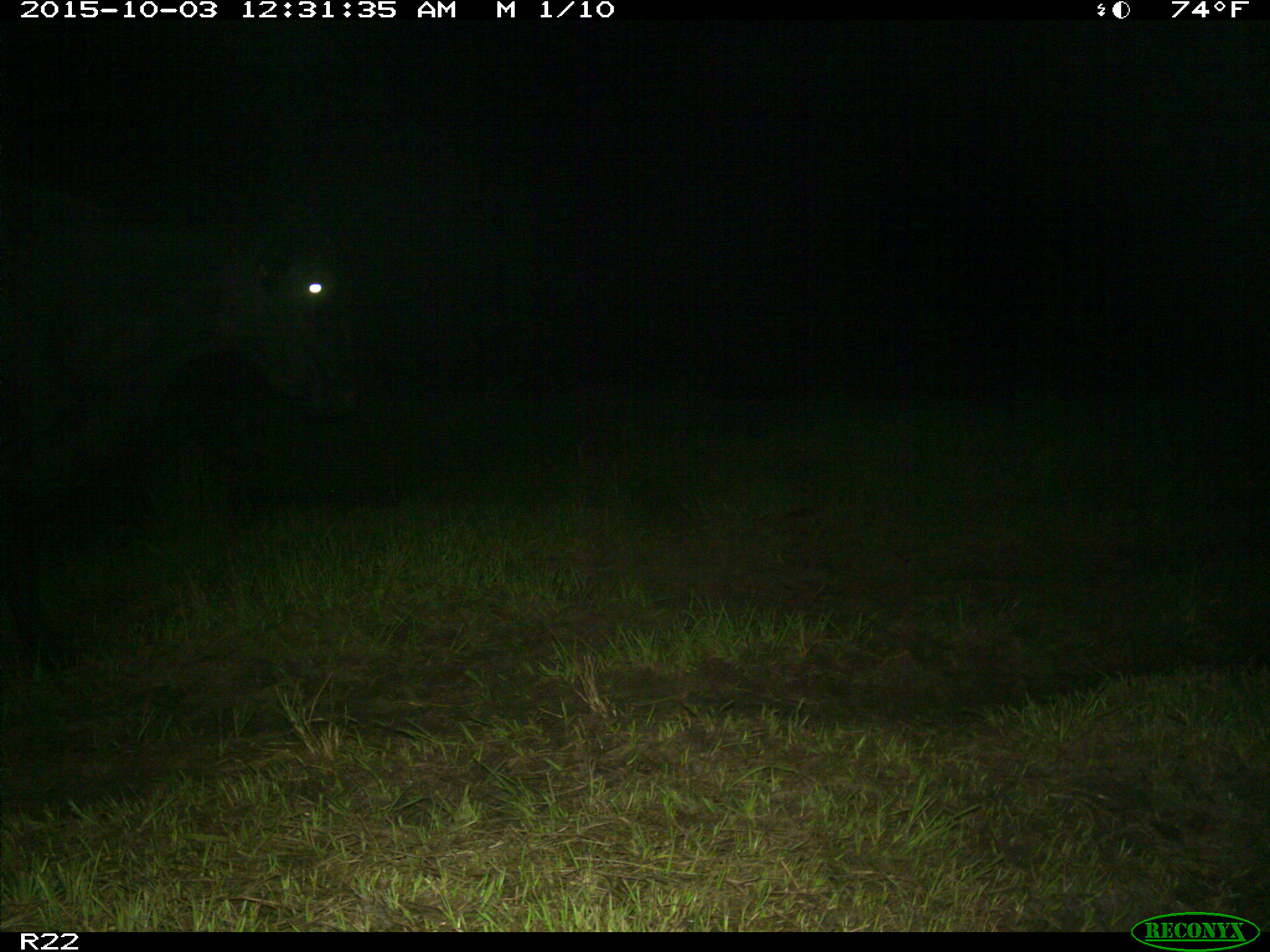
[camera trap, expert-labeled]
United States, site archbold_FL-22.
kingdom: Animalia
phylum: Chordata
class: Mammalia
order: Artiodactyla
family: Bovidae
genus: Bos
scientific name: Bos taurus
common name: domestic cow